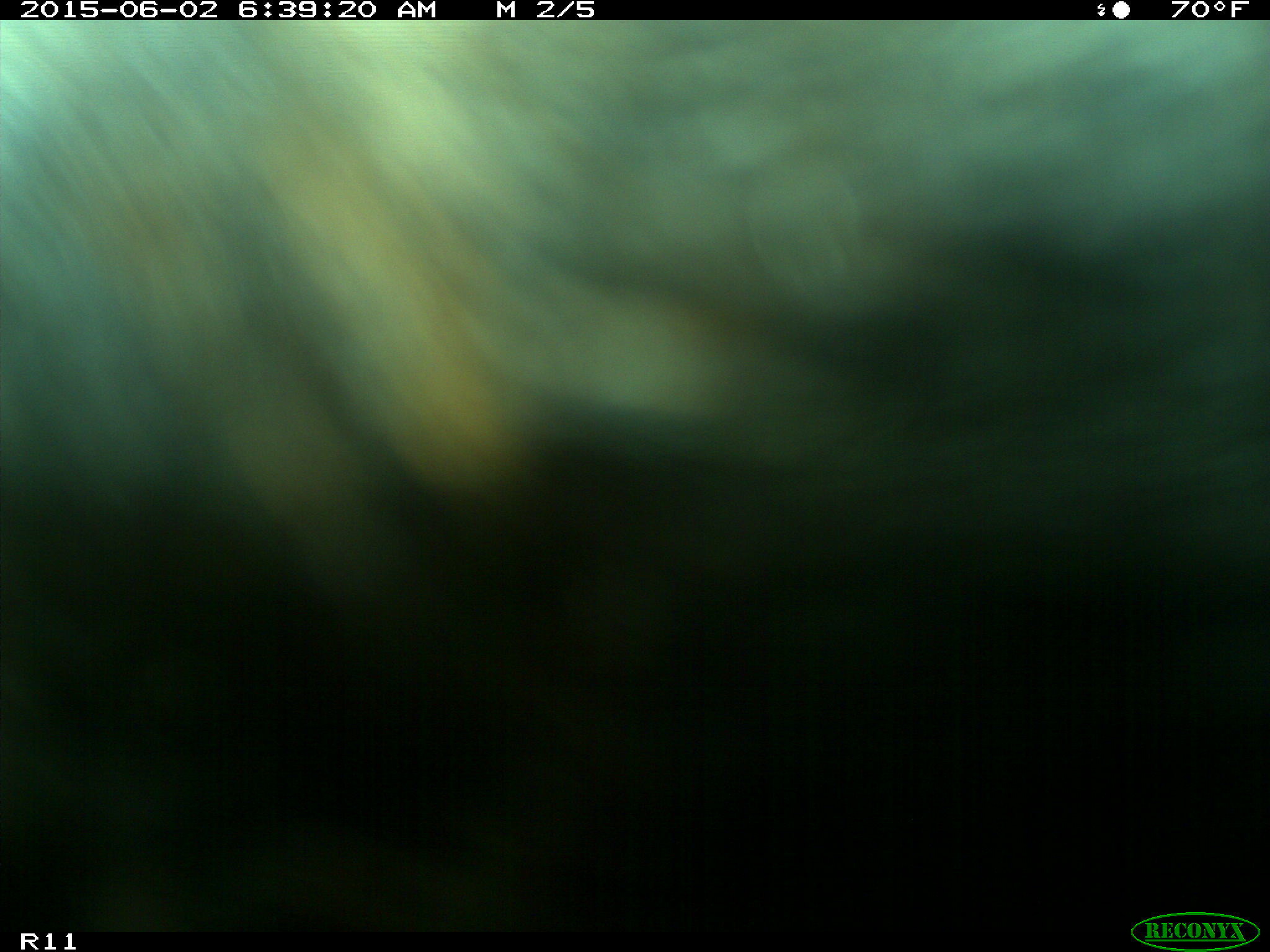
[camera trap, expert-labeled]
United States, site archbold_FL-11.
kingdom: Animalia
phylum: Chordata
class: Mammalia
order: Artiodactyla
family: Bovidae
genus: Bos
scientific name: Bos taurus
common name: domestic cow